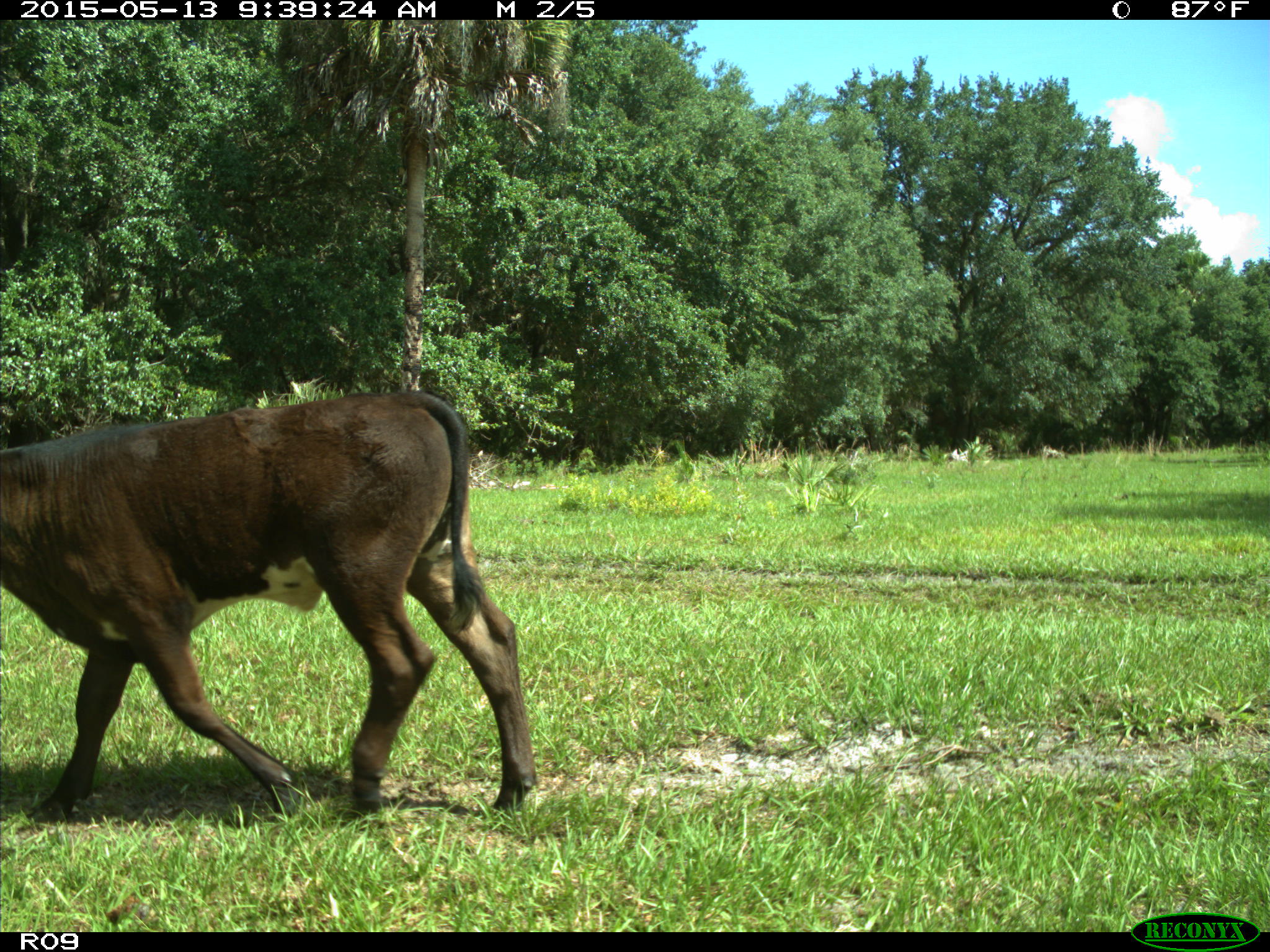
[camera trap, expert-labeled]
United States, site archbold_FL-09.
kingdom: Animalia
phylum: Chordata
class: Mammalia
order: Artiodactyla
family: Bovidae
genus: Bos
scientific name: Bos taurus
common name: domestic cow